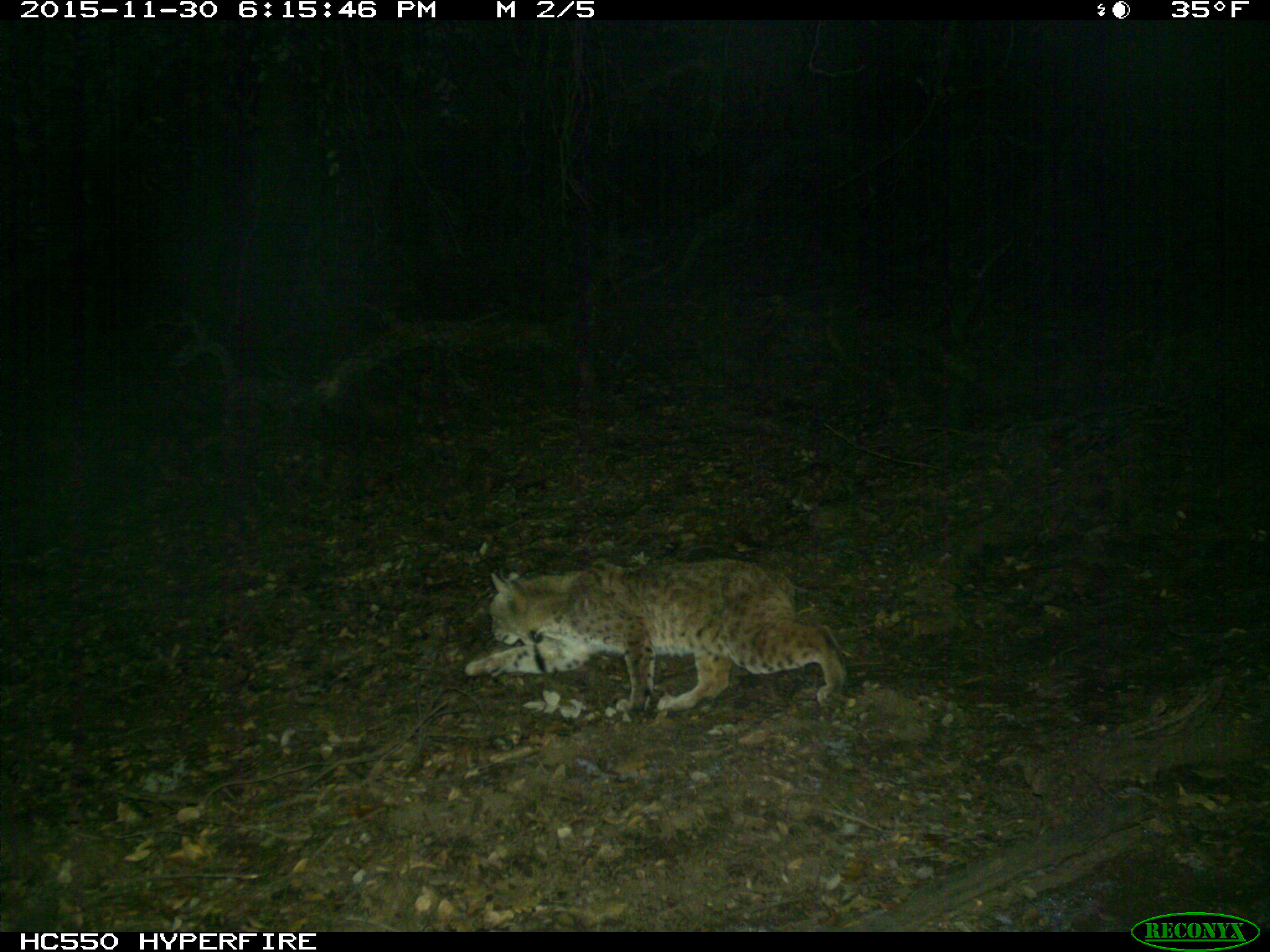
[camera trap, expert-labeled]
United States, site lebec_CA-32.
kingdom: Animalia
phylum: Chordata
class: Mammalia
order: Carnivora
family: Felidae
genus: Lynx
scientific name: Lynx rufus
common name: bobcat